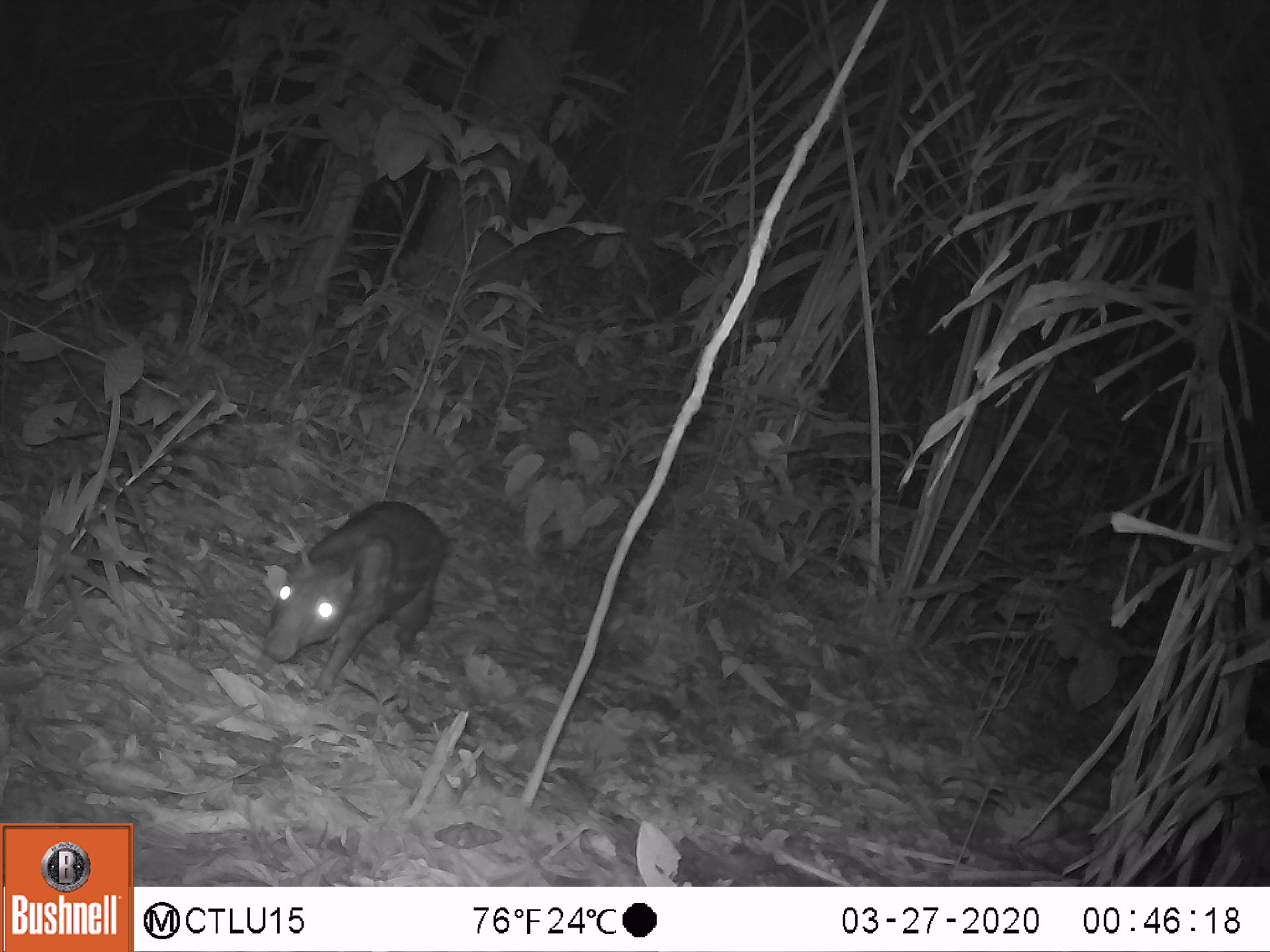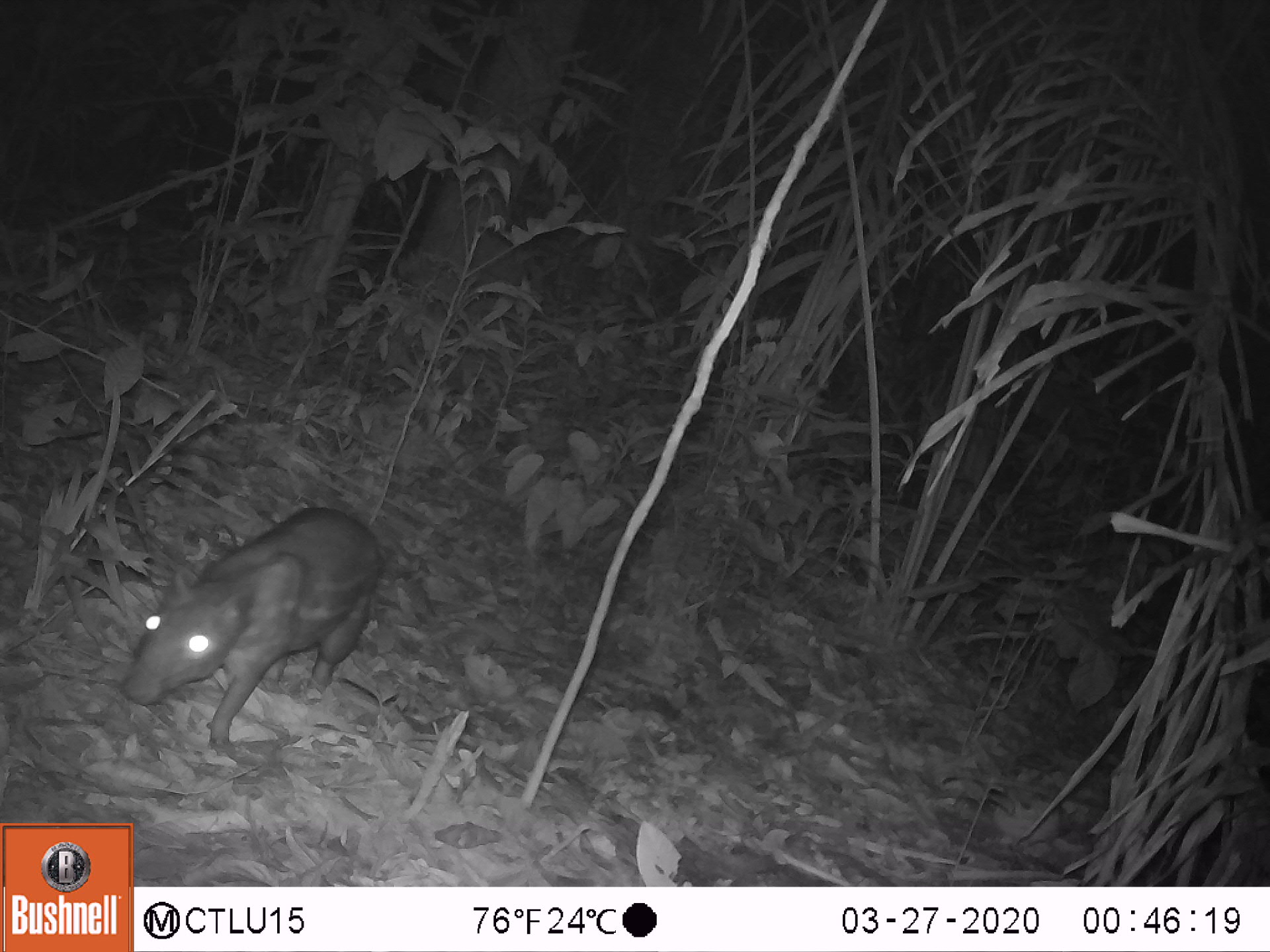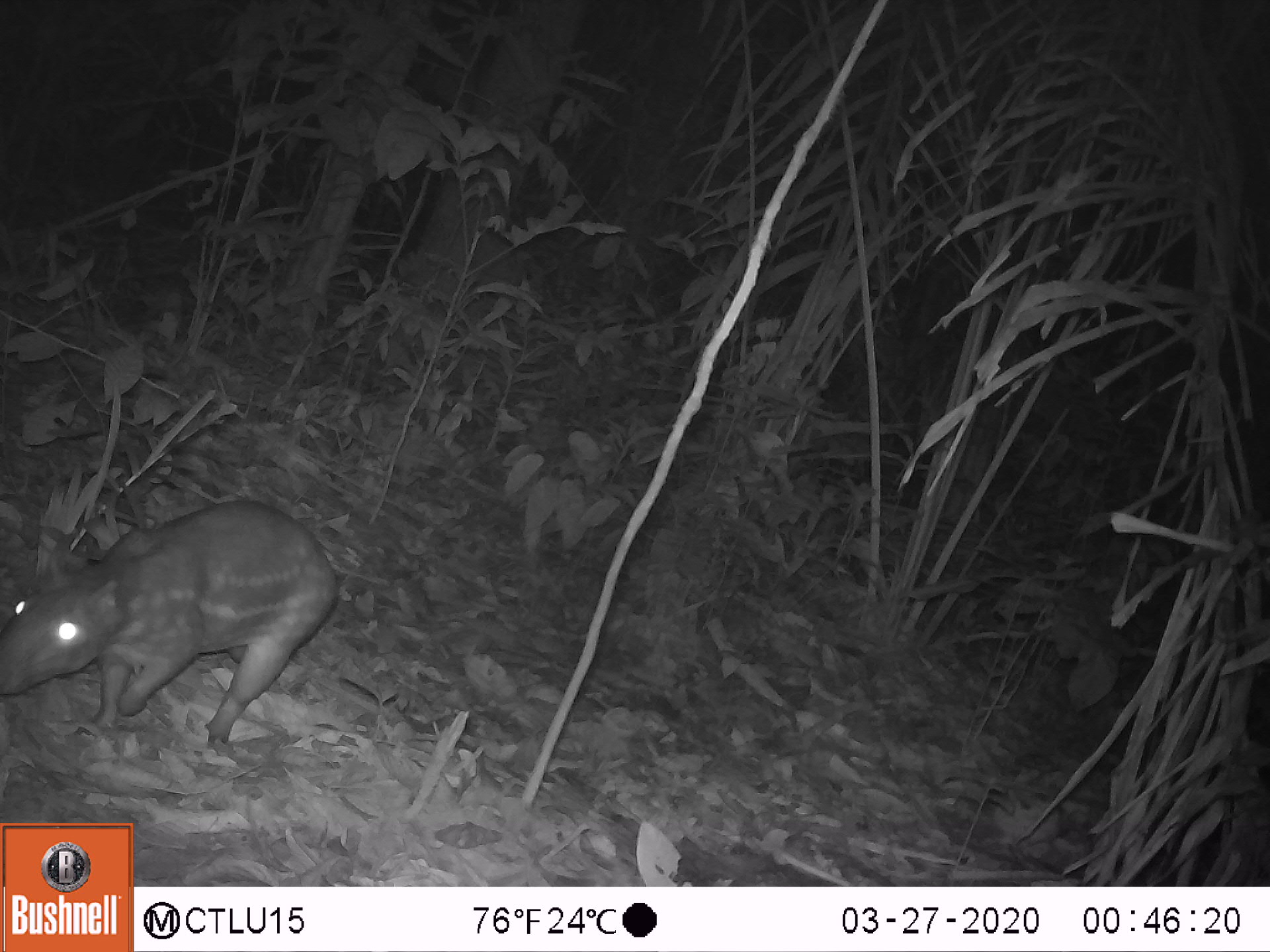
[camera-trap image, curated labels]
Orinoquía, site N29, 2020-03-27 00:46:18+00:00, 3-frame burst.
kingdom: Animalia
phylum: Chordata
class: Mammalia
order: Rodentia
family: Cuniculidae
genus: Cuniculus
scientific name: Cuniculus paca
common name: spotted paca